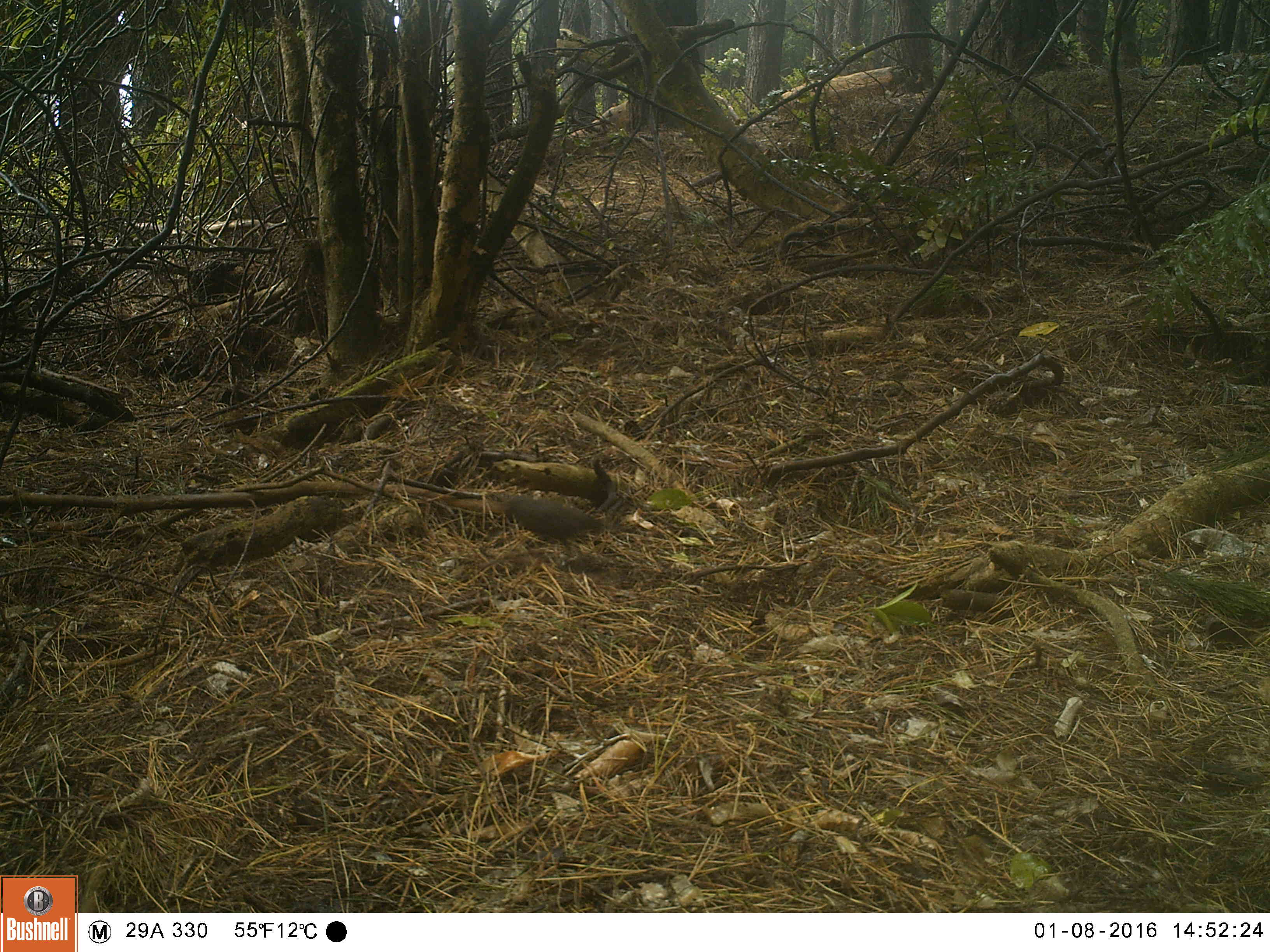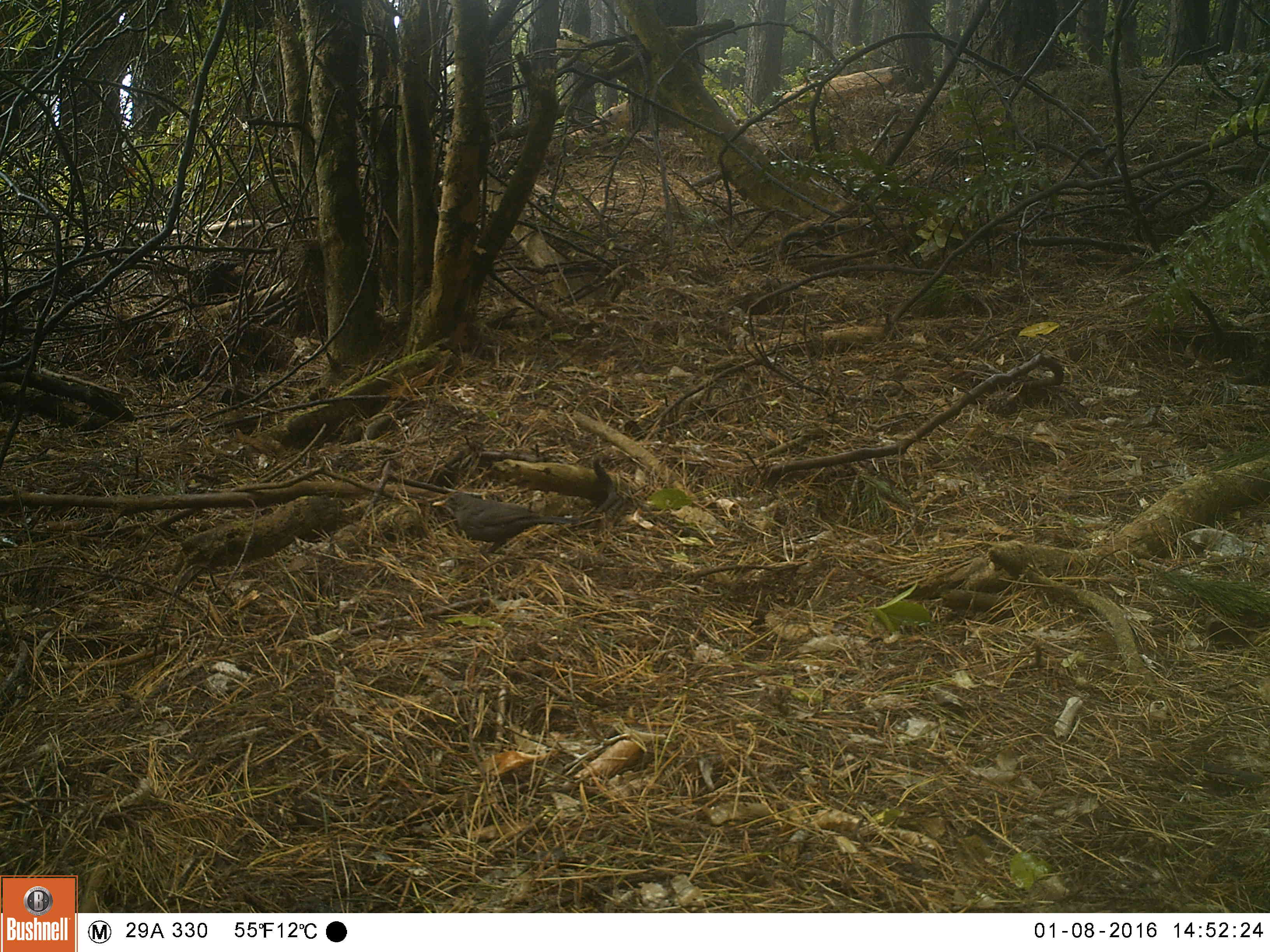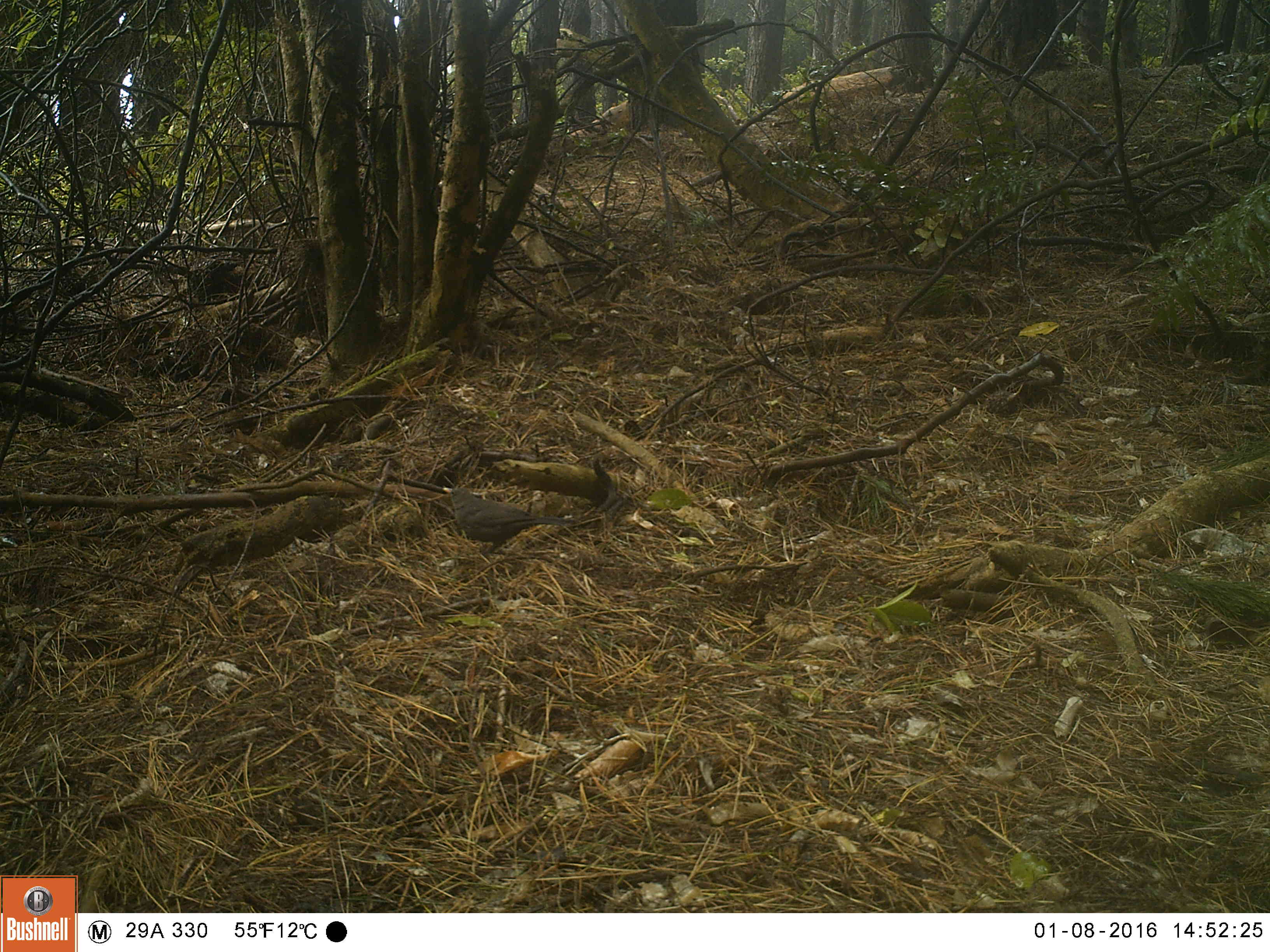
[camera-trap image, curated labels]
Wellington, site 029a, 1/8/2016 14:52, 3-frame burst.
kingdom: Animalia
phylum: Chordata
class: Aves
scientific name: Aves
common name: bird